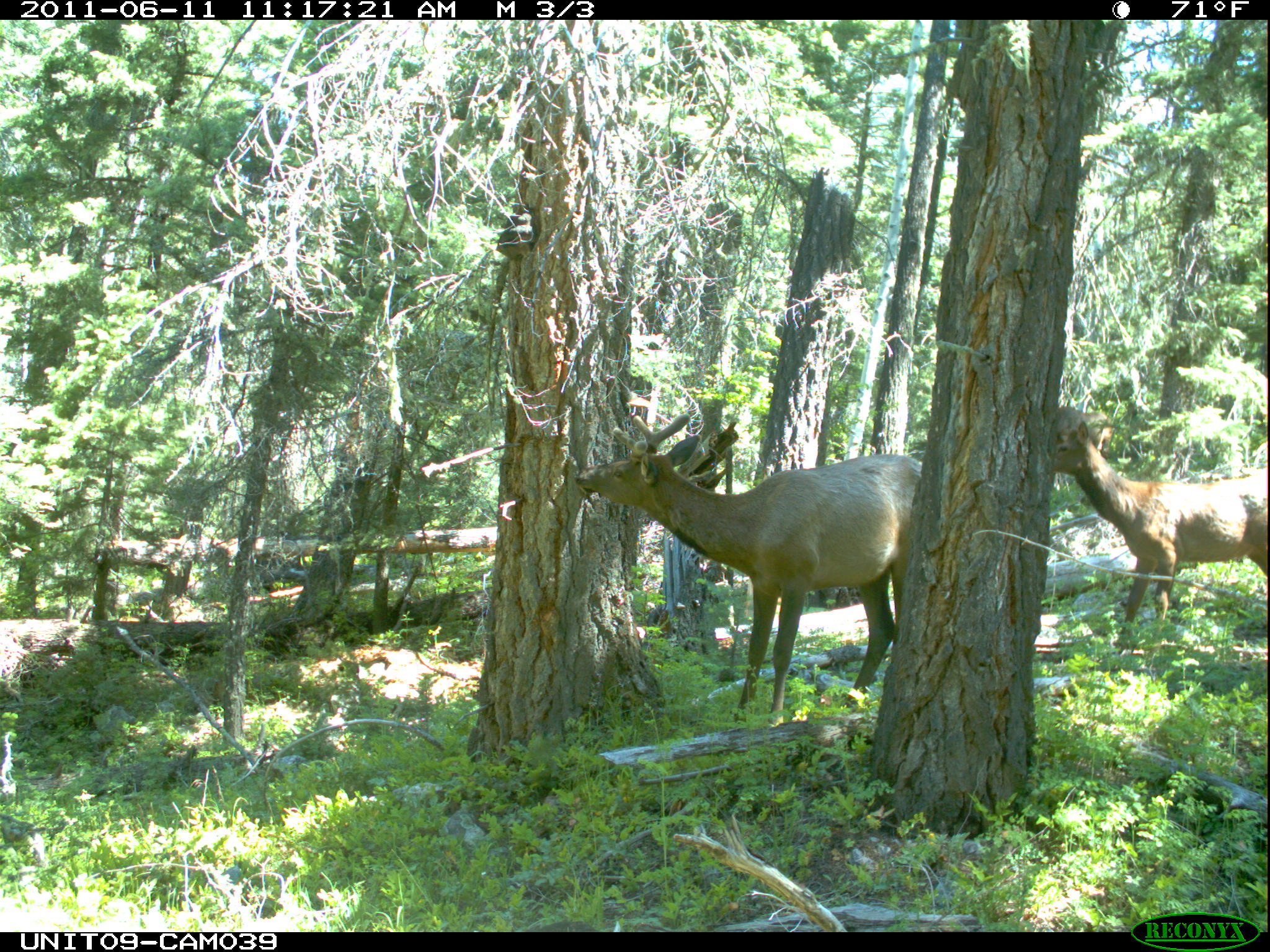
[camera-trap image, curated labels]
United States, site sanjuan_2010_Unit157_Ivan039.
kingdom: Animalia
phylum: Chordata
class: Mammalia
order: Artiodactyla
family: Cervidae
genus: Cervus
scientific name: Cervus elaphus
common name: red deer